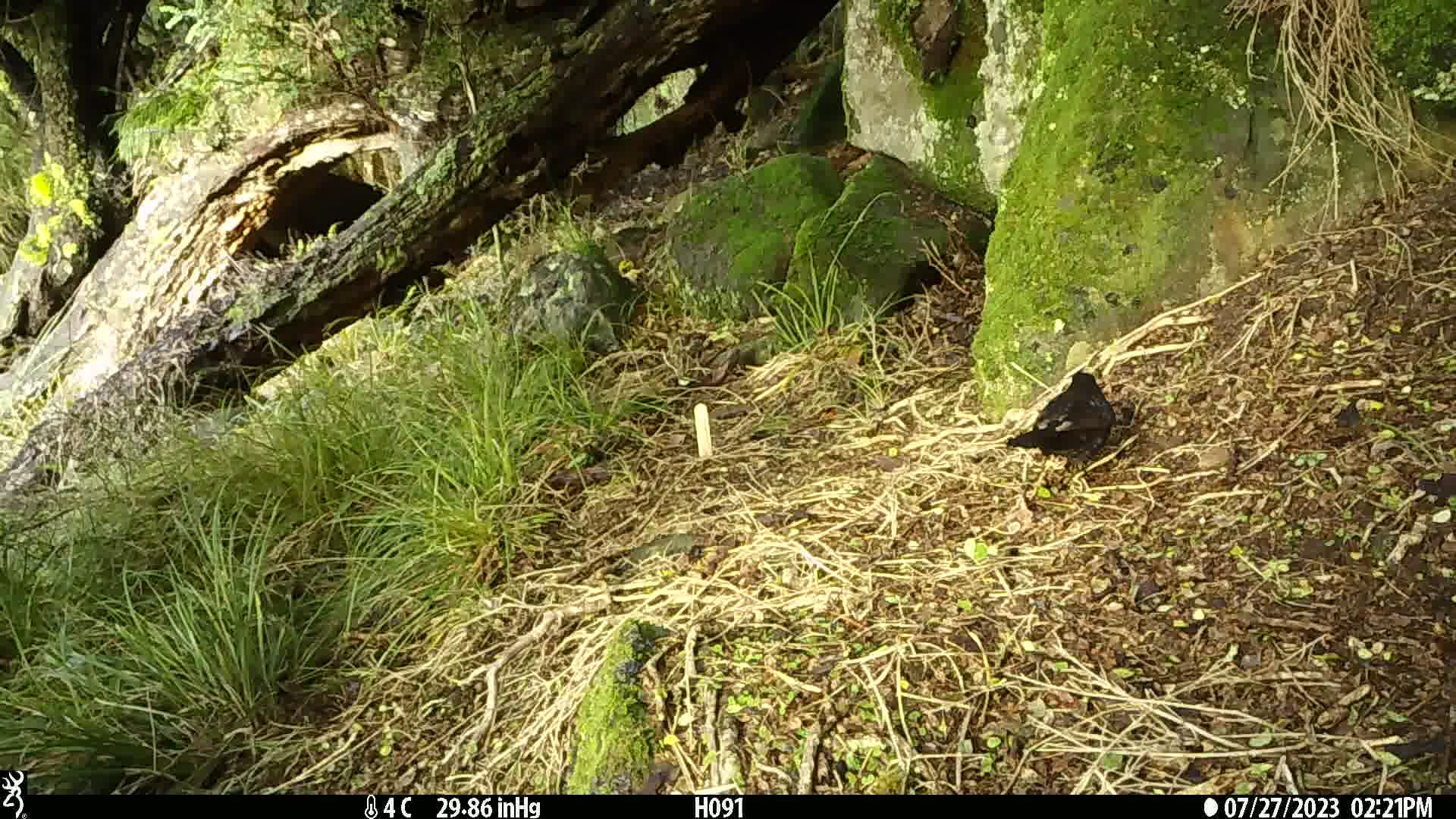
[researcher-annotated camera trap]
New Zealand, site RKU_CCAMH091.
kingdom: Animalia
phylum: Chordata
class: Aves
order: Passeriformes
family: Turdidae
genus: Turdus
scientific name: Turdus merula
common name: eurasian blackbird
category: blackbird